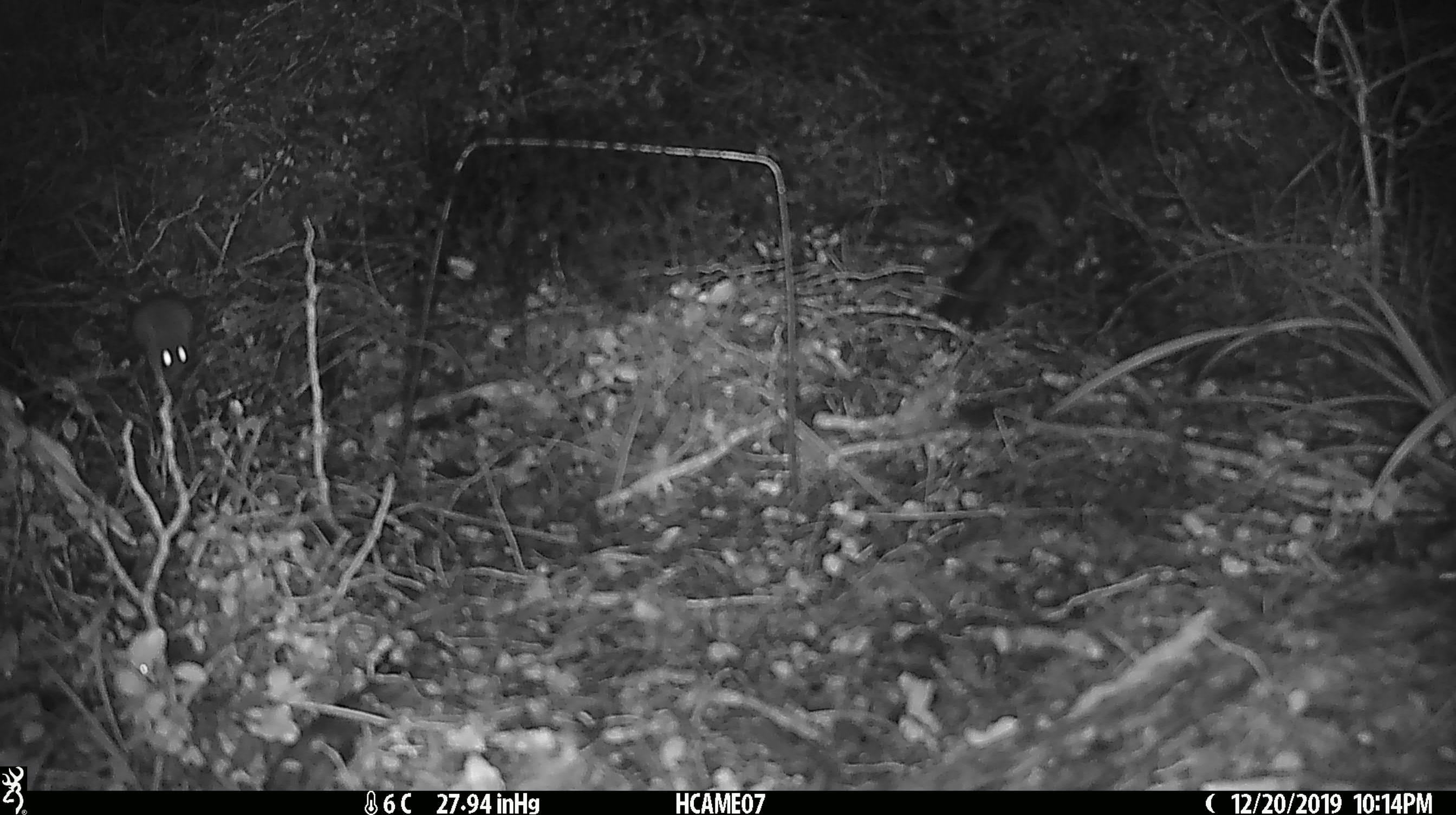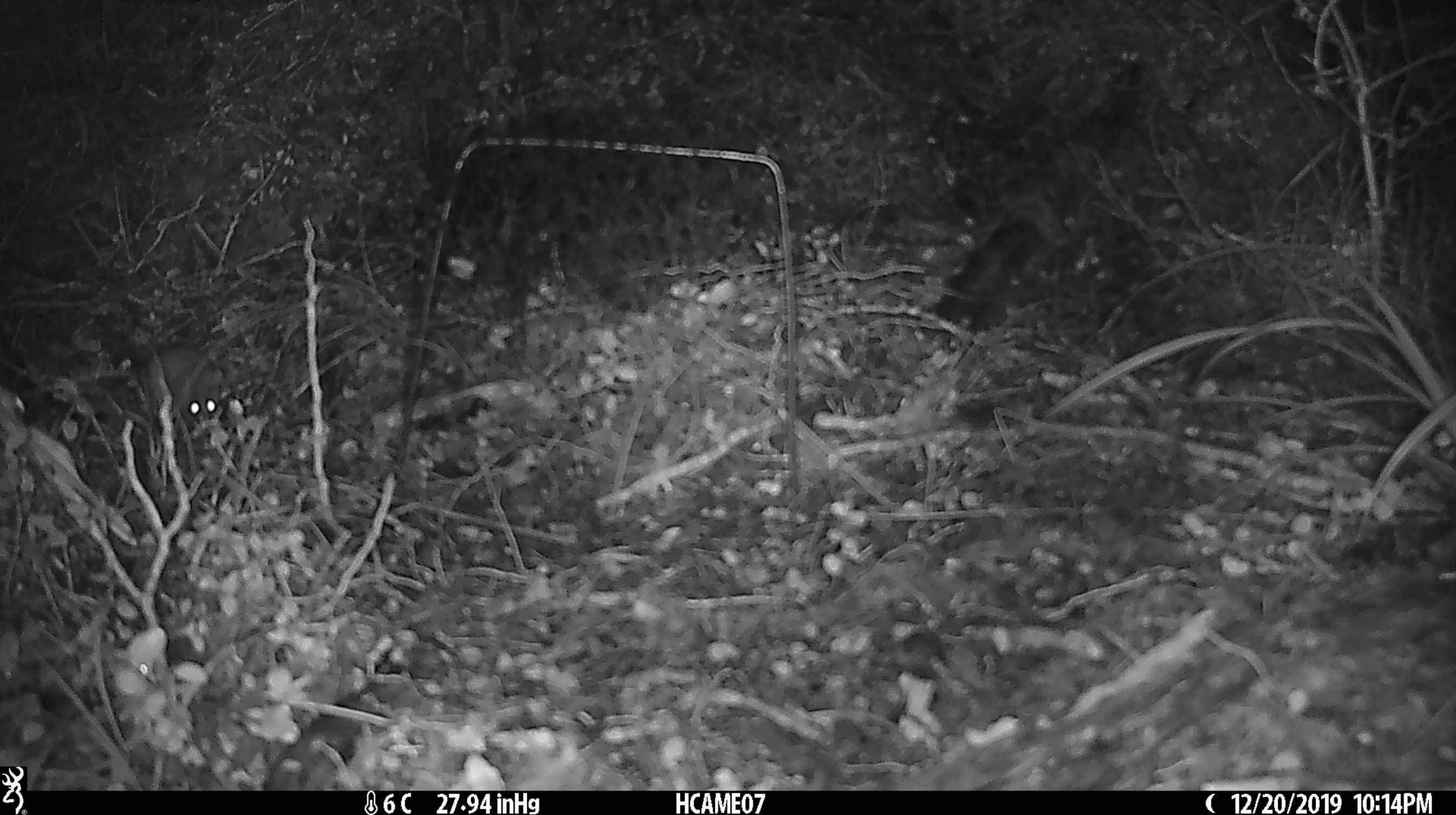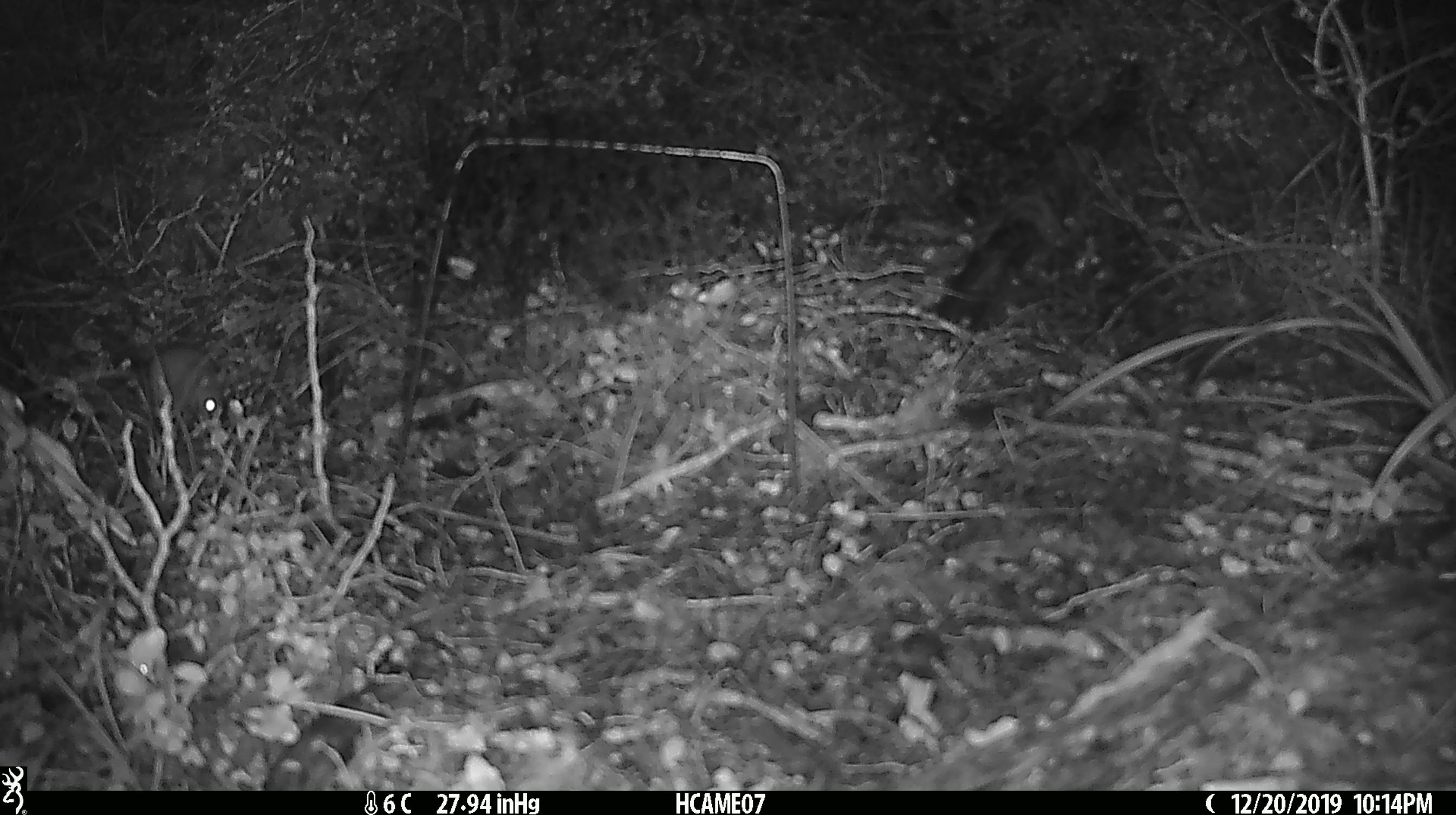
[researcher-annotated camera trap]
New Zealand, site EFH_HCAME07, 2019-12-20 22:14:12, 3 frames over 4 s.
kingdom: Animalia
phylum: Chordata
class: Mammalia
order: Rodentia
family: Muridae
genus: Mus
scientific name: Mus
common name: mouse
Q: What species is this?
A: Mouse (Mus).